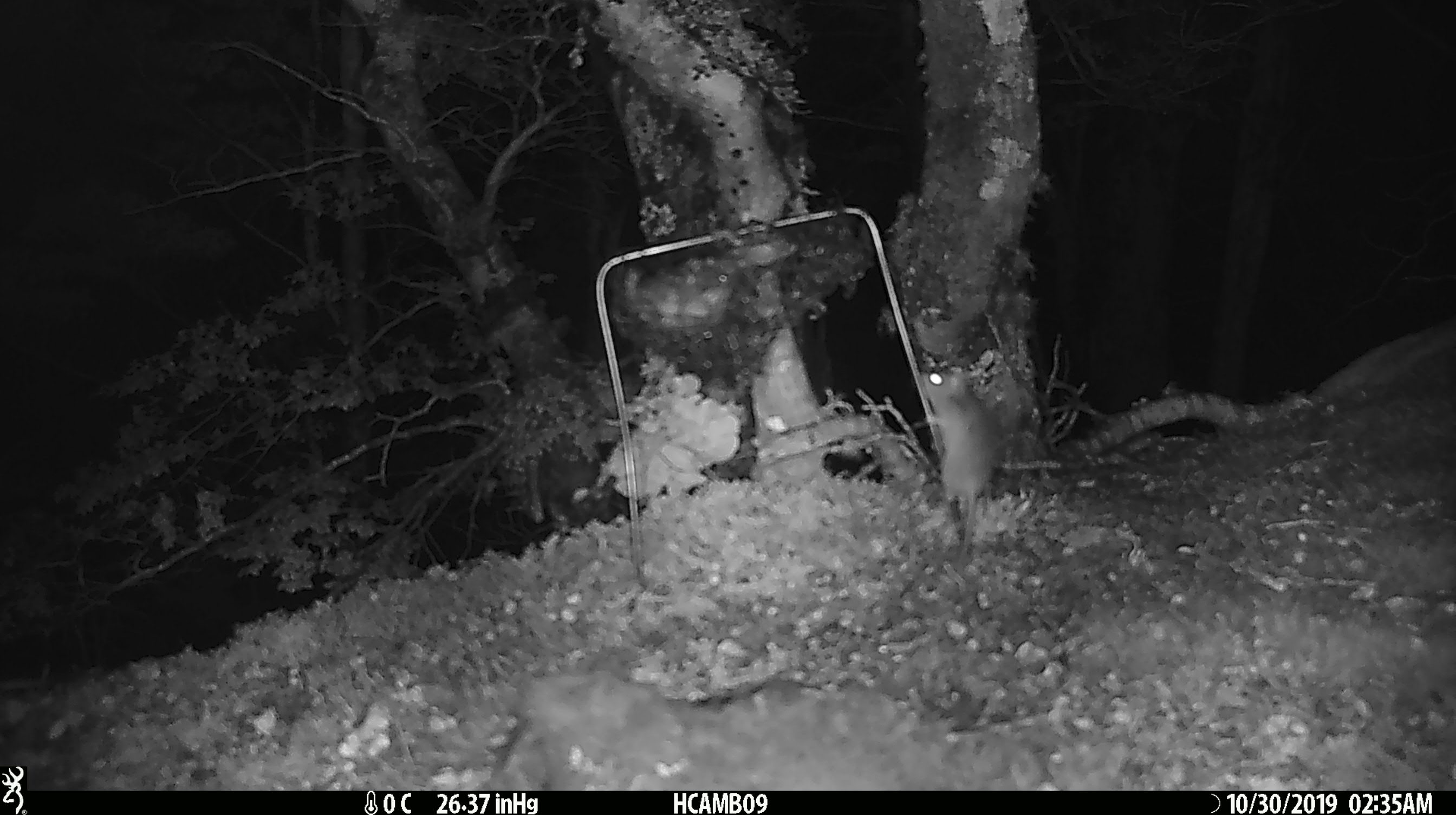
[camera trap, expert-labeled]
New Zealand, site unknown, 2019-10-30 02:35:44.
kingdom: Animalia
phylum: Chordata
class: Mammalia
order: Rodentia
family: Muridae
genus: Mus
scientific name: Mus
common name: mouse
Mouse (Mus).